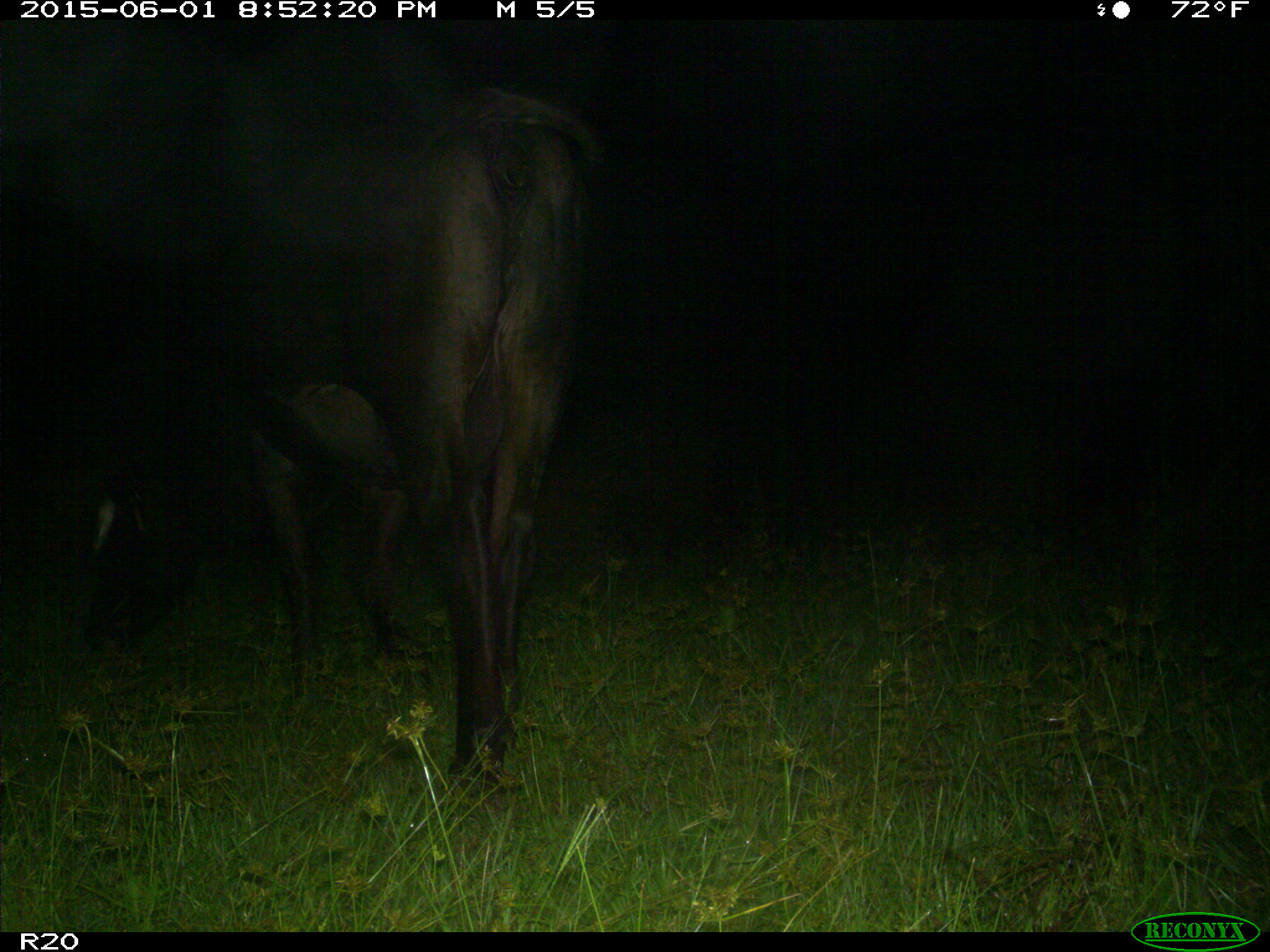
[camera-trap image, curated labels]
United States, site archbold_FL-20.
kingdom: Animalia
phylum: Chordata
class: Mammalia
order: Artiodactyla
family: Bovidae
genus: Bos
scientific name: Bos taurus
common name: domestic cow